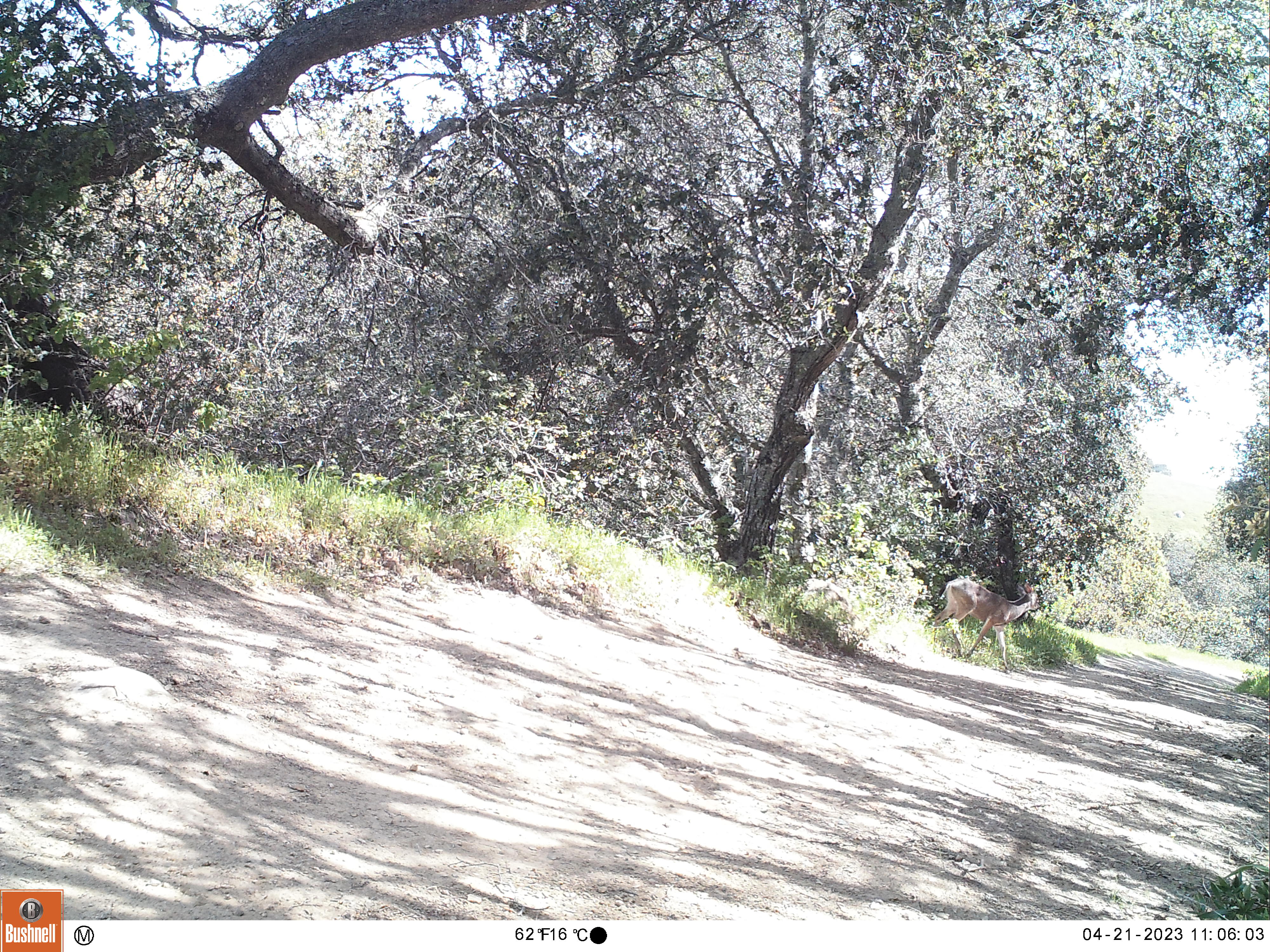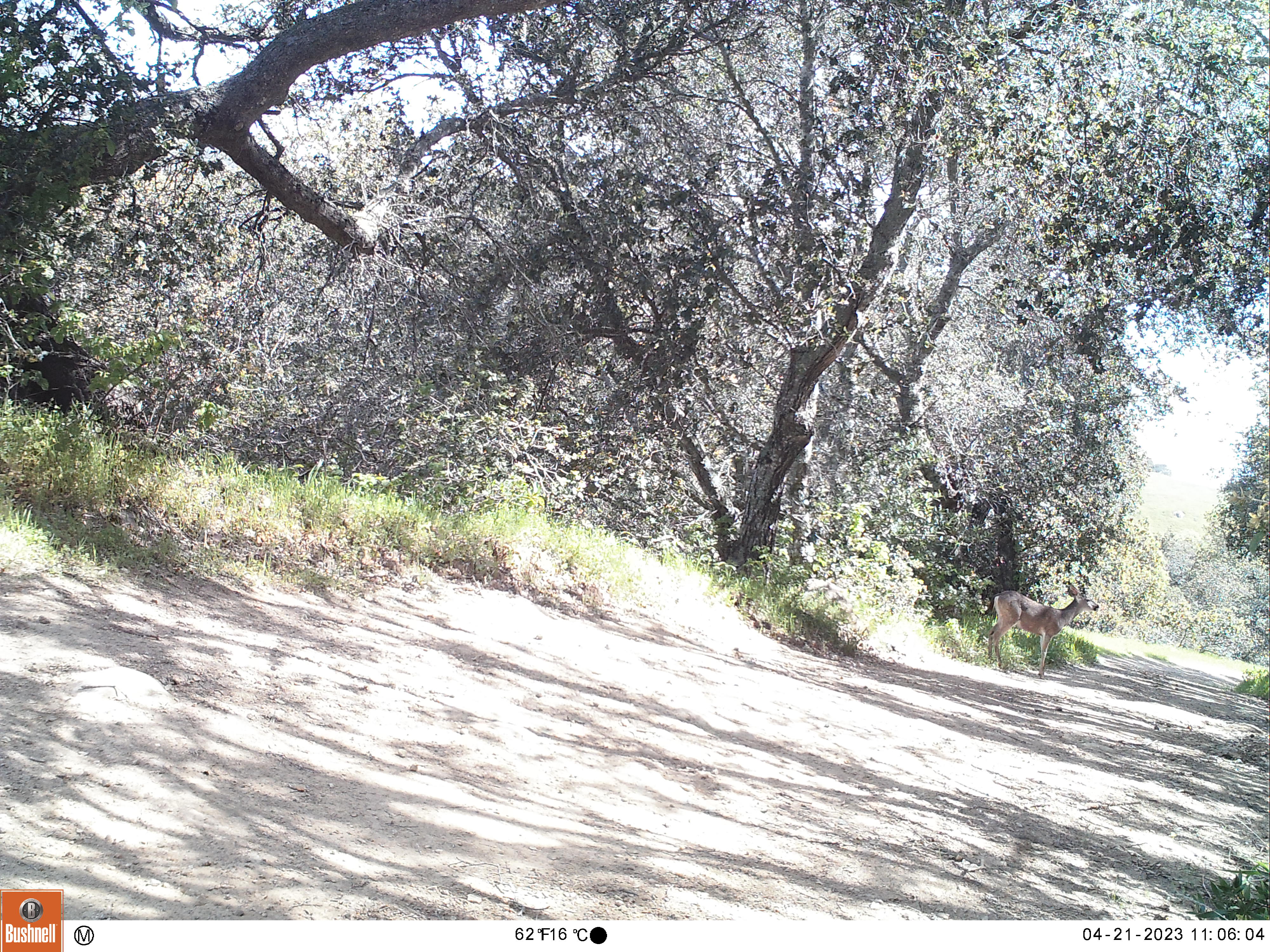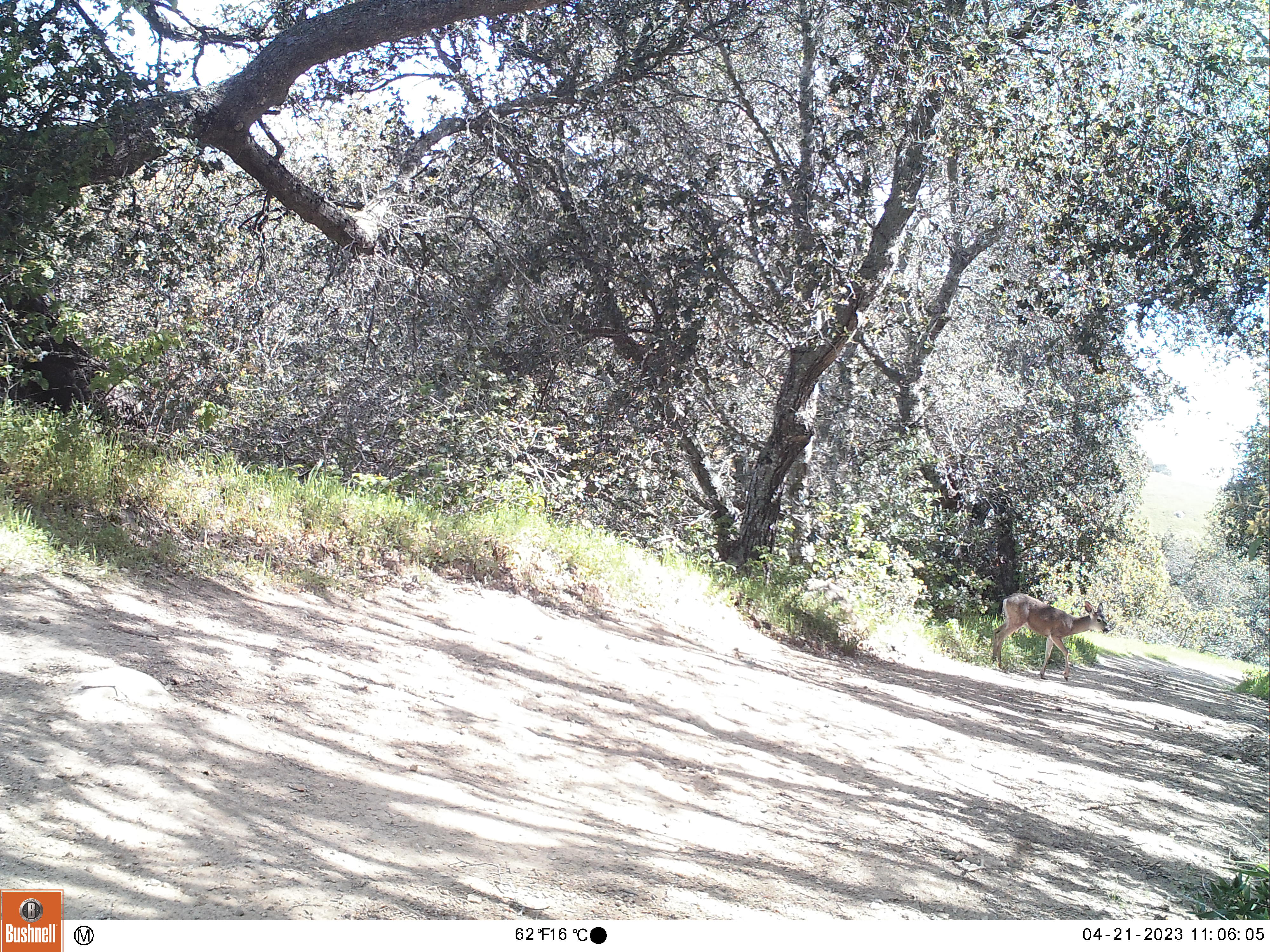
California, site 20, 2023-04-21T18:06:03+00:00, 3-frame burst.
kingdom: Animalia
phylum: Chordata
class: Mammalia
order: Artiodactyla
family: Cervidae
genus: Odocoileus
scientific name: Odocoileus hemionus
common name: mule deer